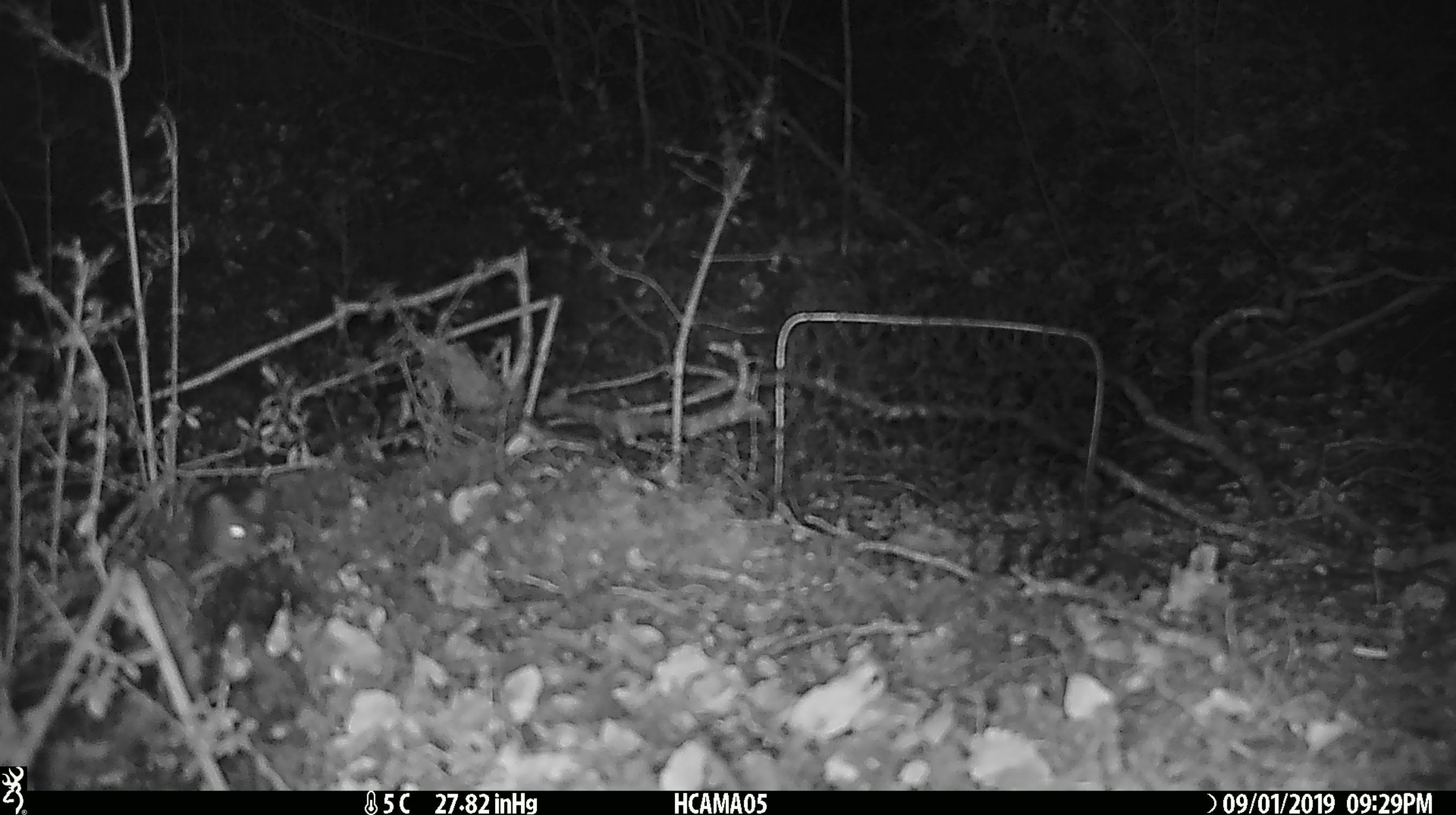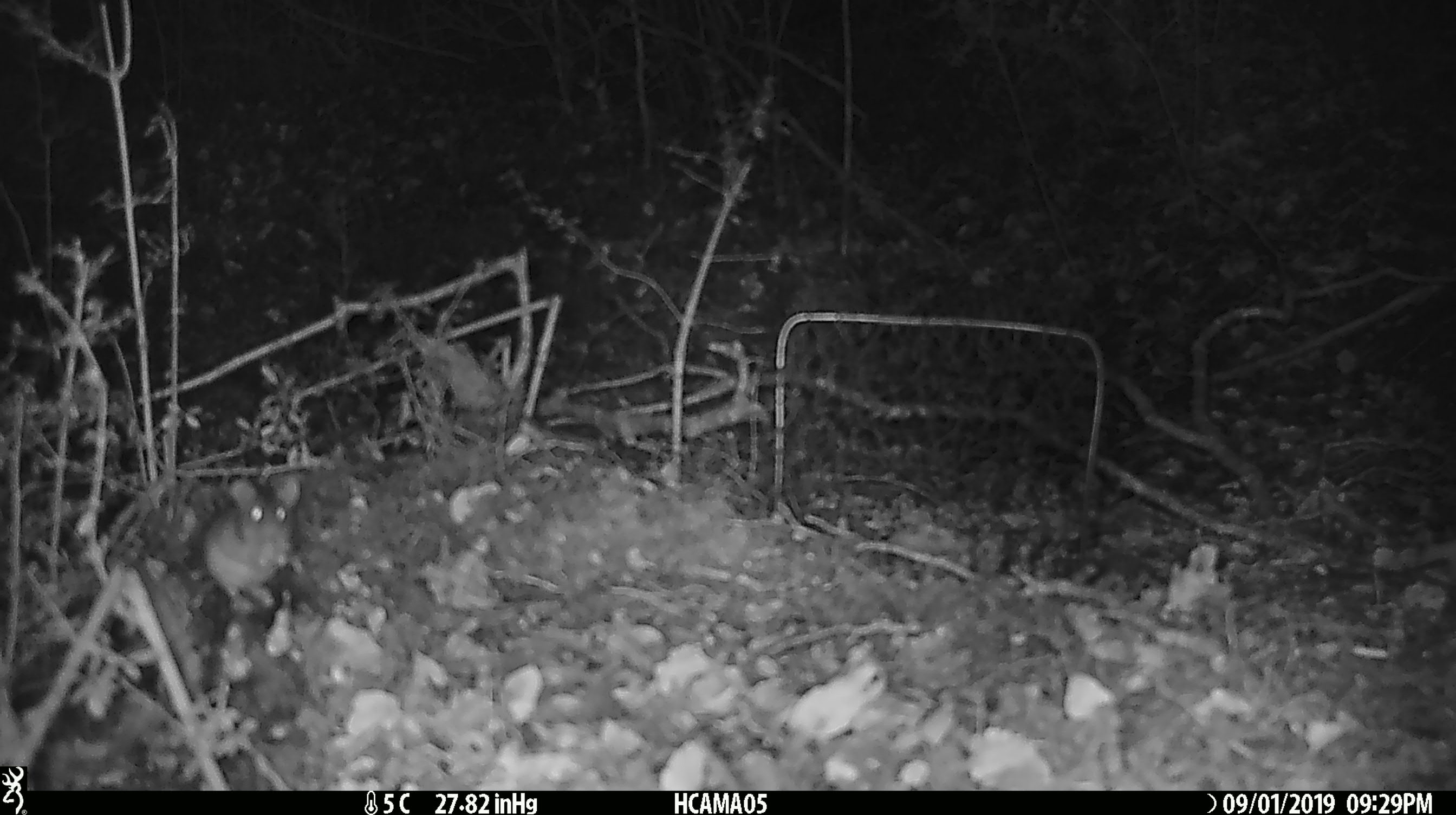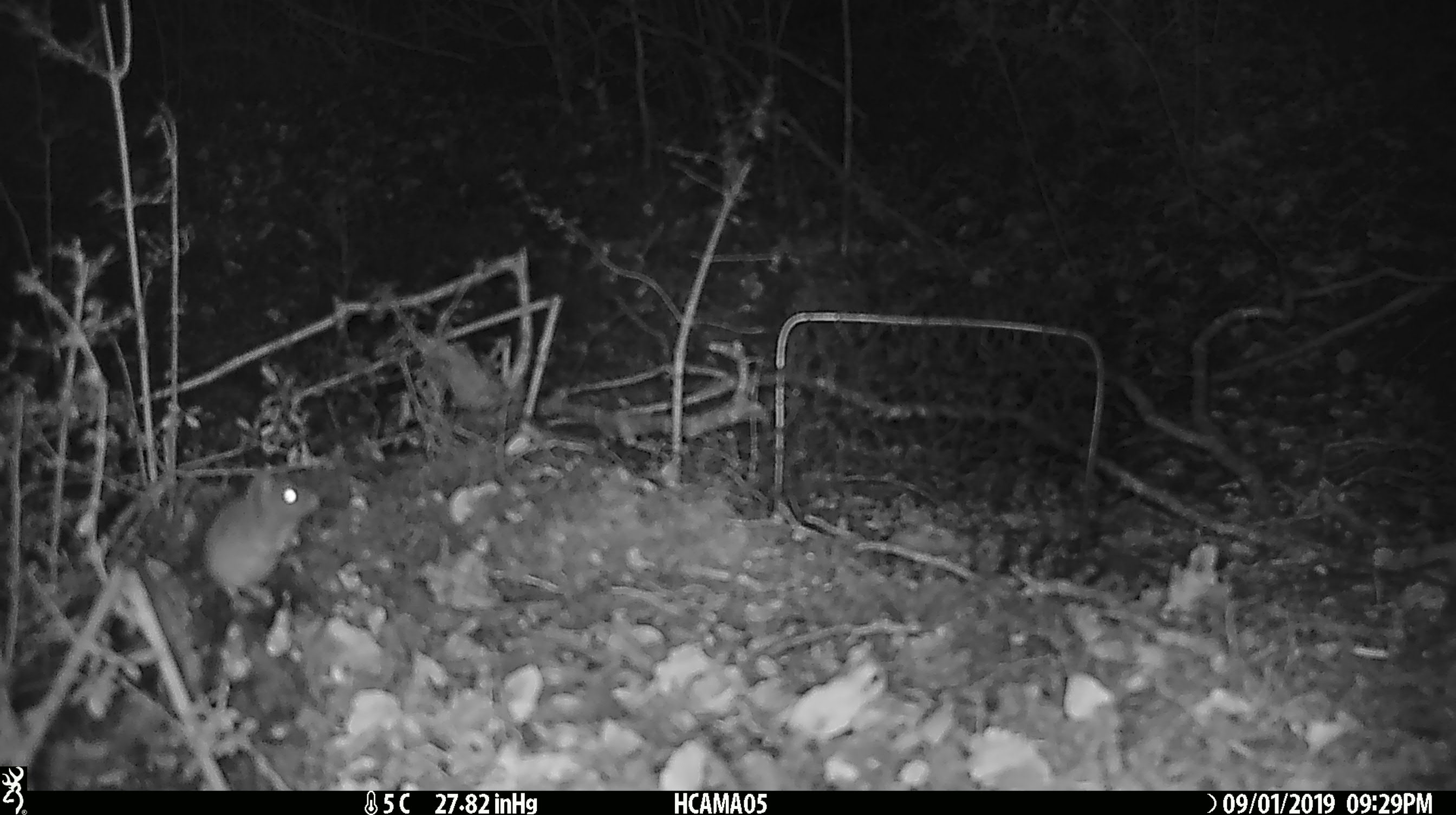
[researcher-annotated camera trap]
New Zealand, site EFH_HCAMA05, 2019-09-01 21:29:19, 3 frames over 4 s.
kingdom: Animalia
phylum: Chordata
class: Mammalia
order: Rodentia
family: Muridae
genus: Mus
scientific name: Mus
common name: mouse